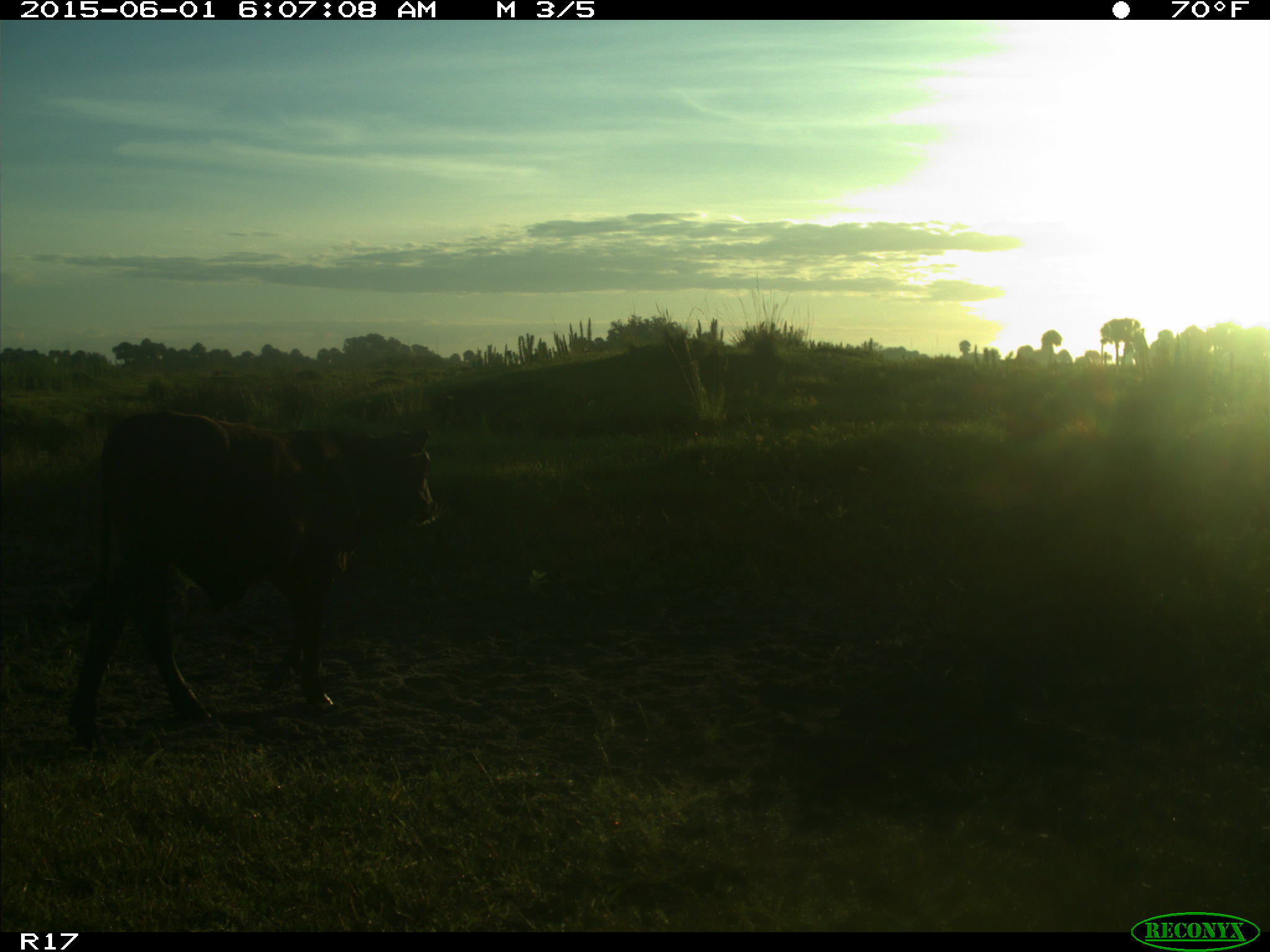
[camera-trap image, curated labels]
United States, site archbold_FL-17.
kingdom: Animalia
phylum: Chordata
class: Mammalia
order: Artiodactyla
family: Bovidae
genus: Bos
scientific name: Bos taurus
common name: domestic cow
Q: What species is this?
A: Bos taurus (domestic cow).